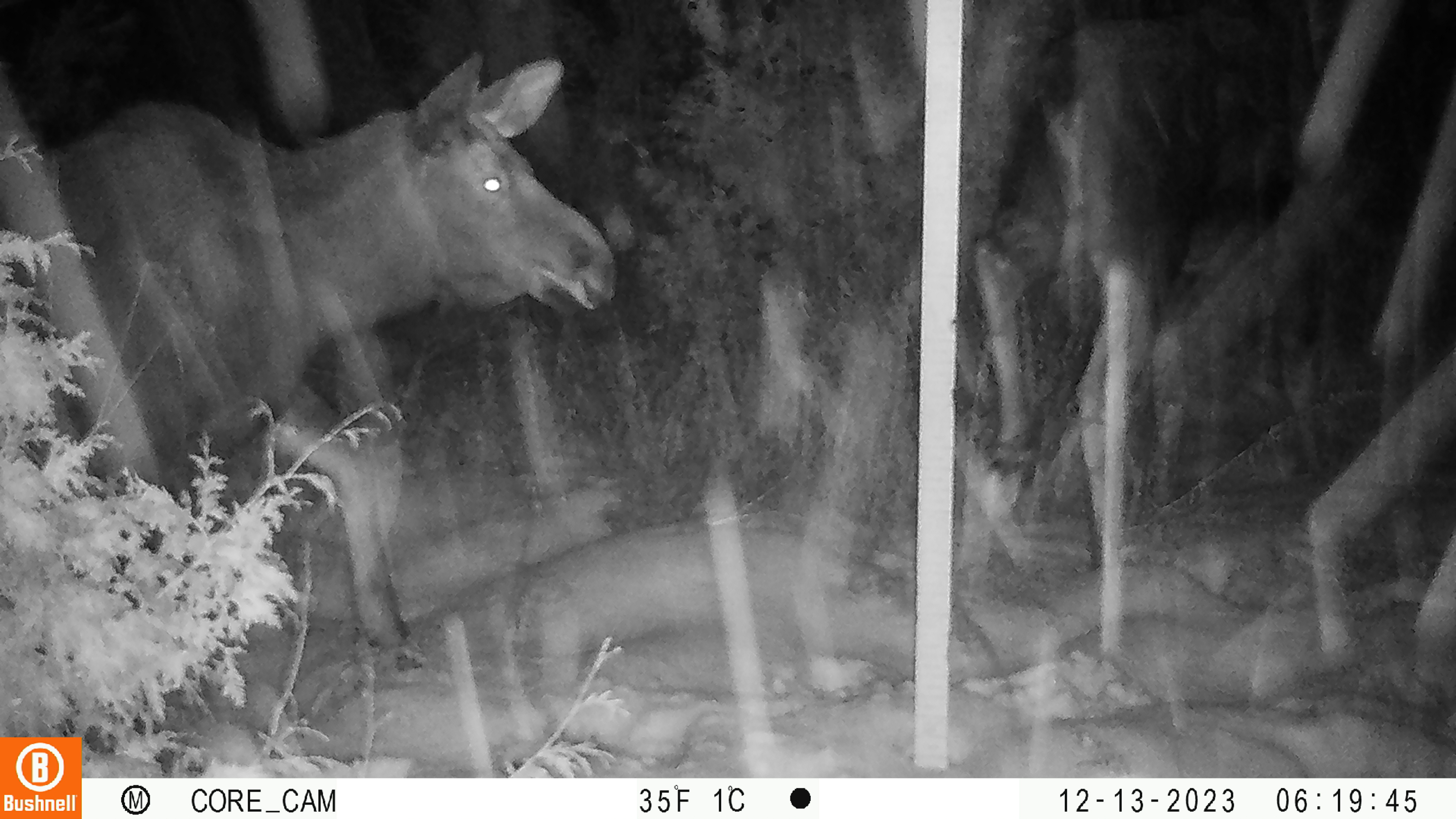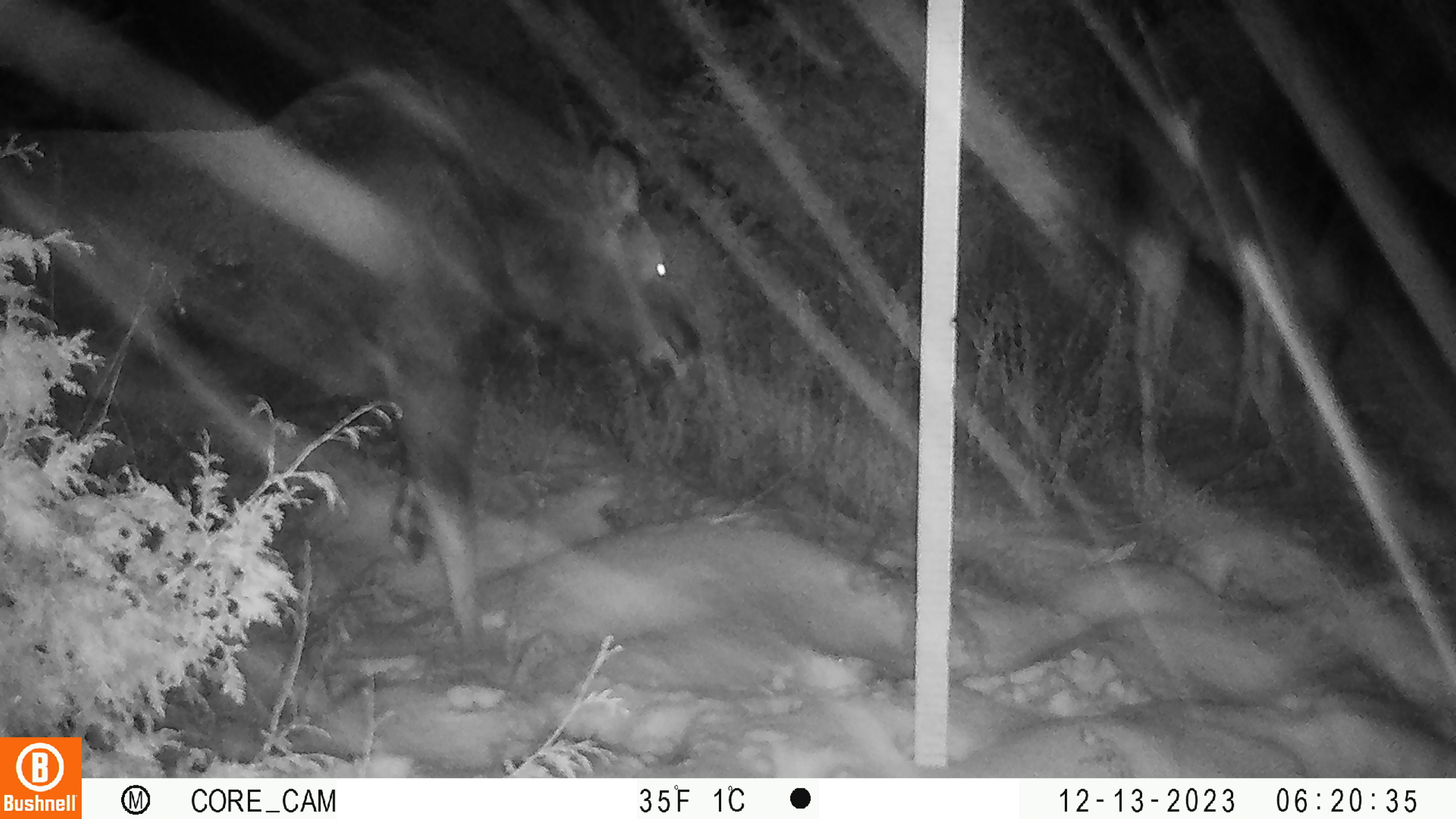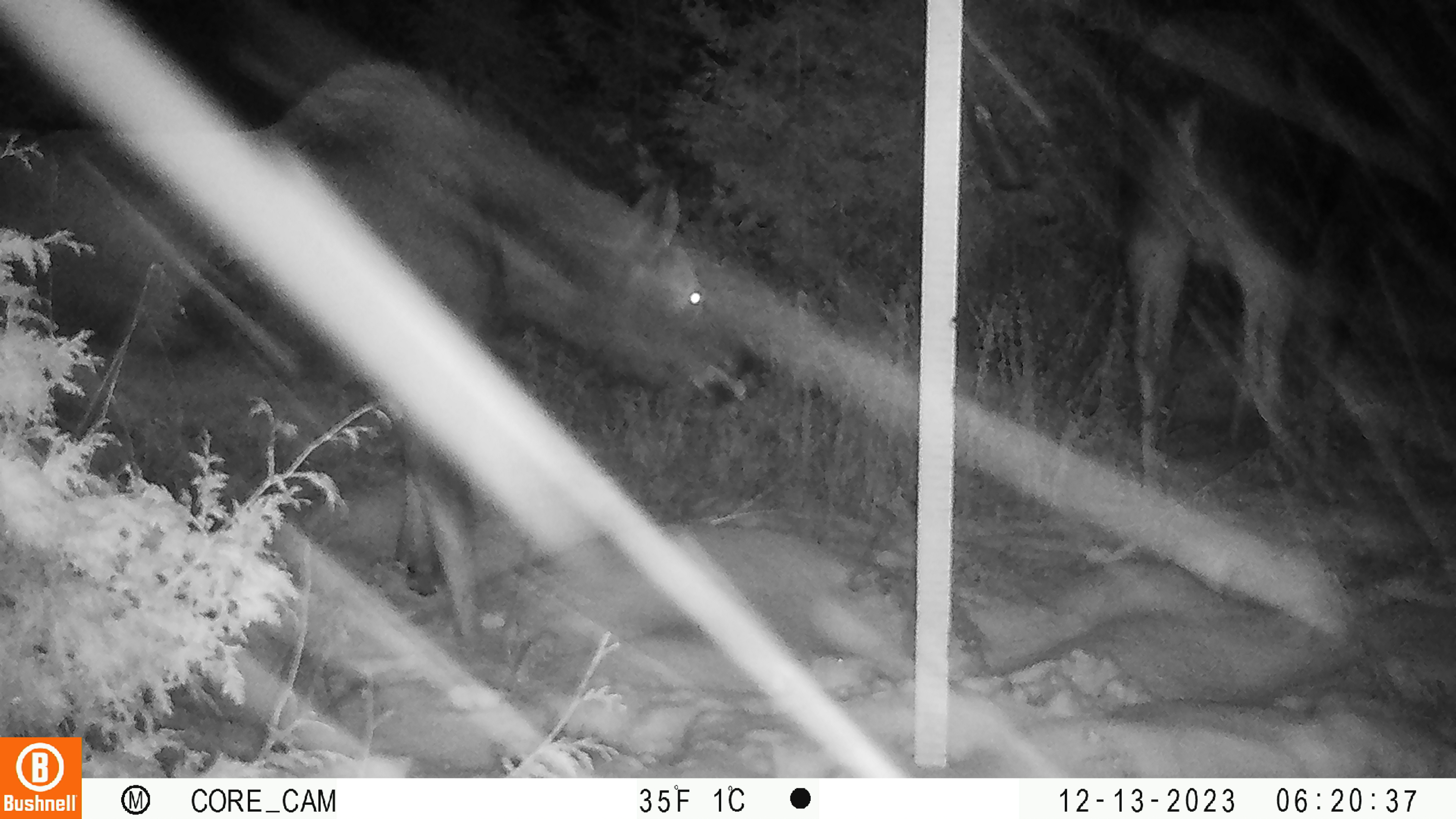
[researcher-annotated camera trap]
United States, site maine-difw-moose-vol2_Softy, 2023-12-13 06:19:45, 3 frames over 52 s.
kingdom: Animalia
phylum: Chordata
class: Mammalia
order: Artiodactyla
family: Cervidae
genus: Alces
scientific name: Alces alces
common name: moose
Moose (Alces alces).